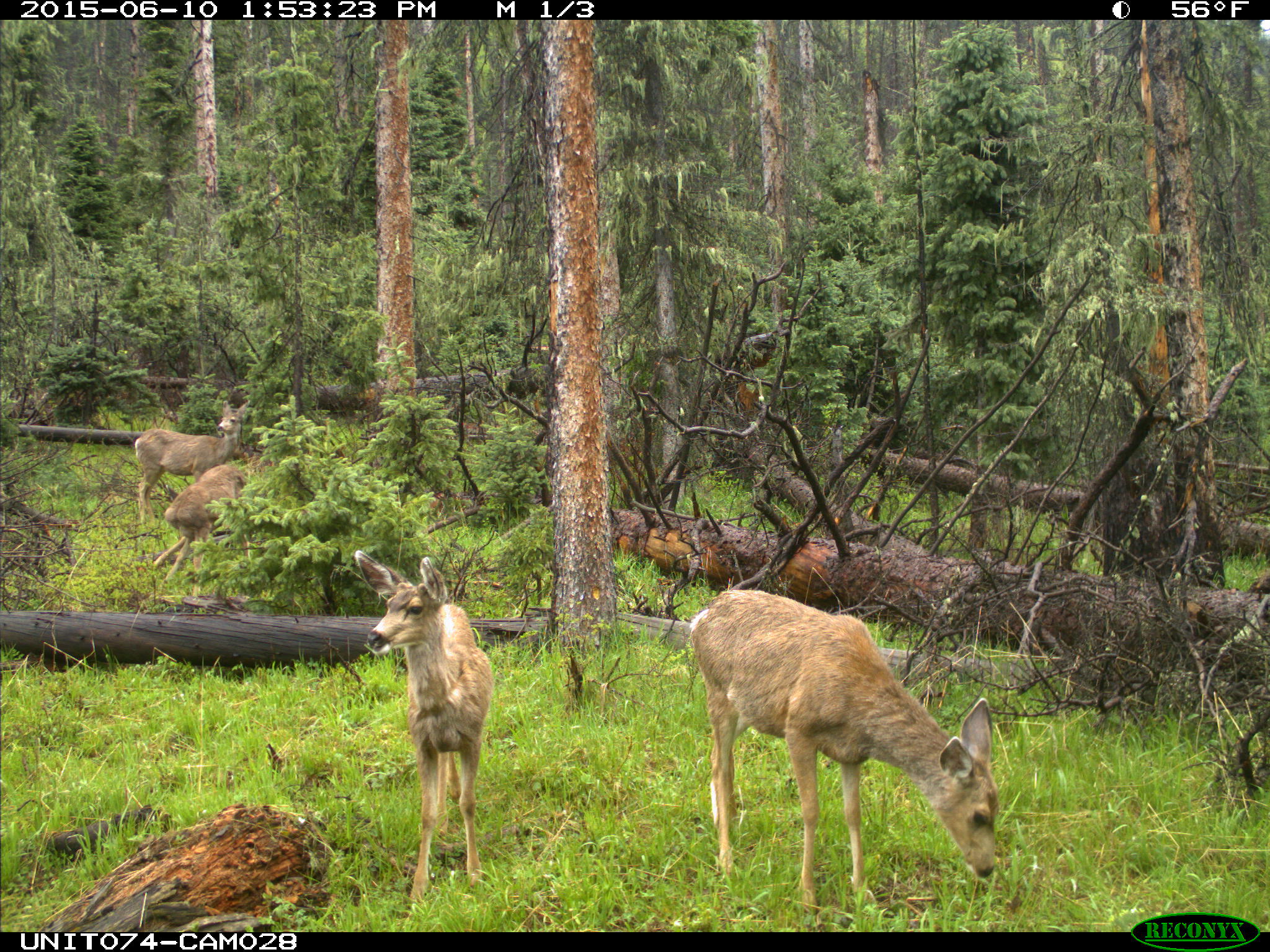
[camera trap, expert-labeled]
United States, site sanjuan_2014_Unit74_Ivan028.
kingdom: Animalia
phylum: Chordata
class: Mammalia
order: Artiodactyla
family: Cervidae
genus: Odocoileus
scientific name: Odocoileus hemionus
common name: mule deer